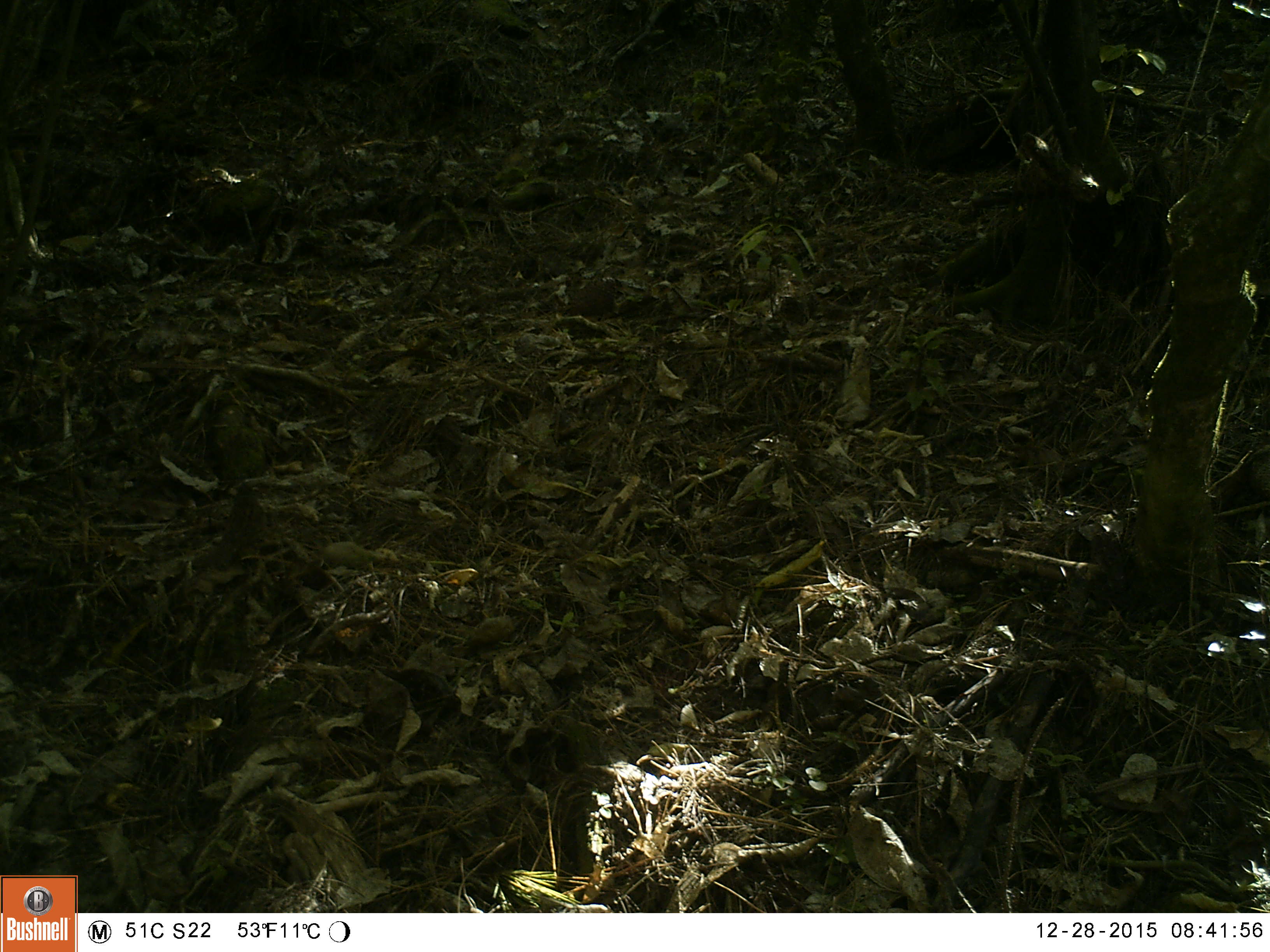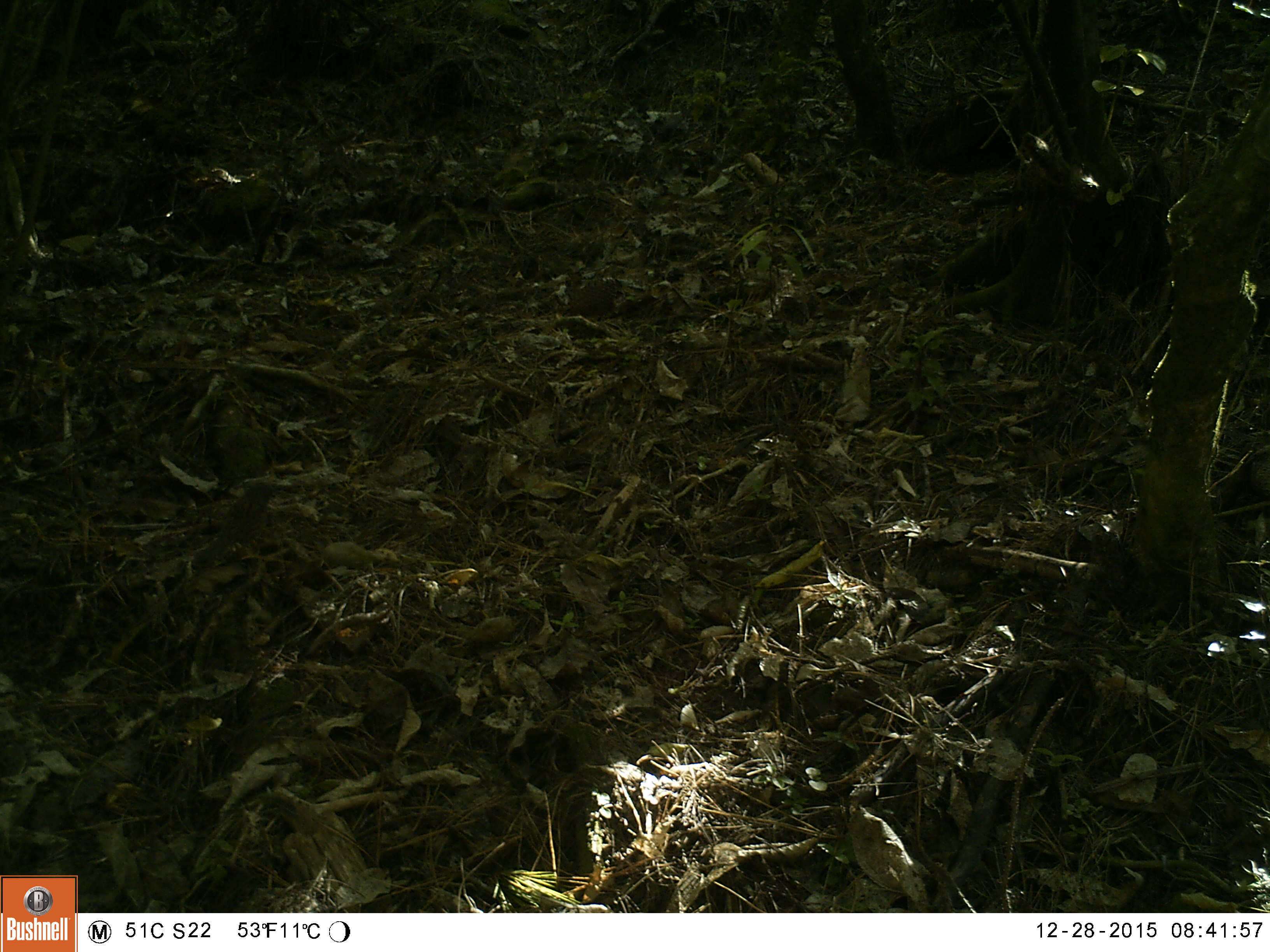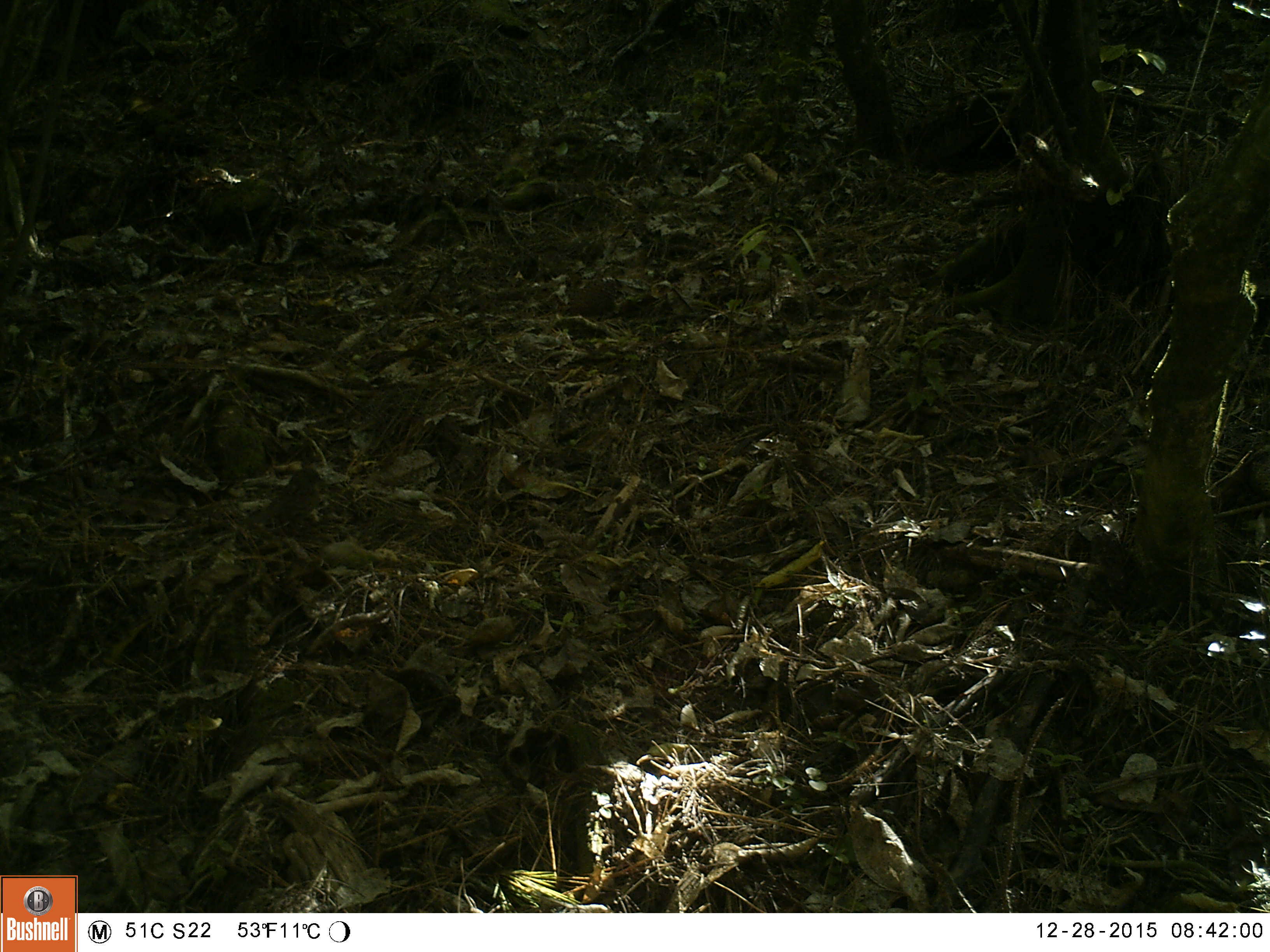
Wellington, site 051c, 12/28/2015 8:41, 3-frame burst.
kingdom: Animalia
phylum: Chordata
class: Aves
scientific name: Aves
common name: bird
Bird (Aves).